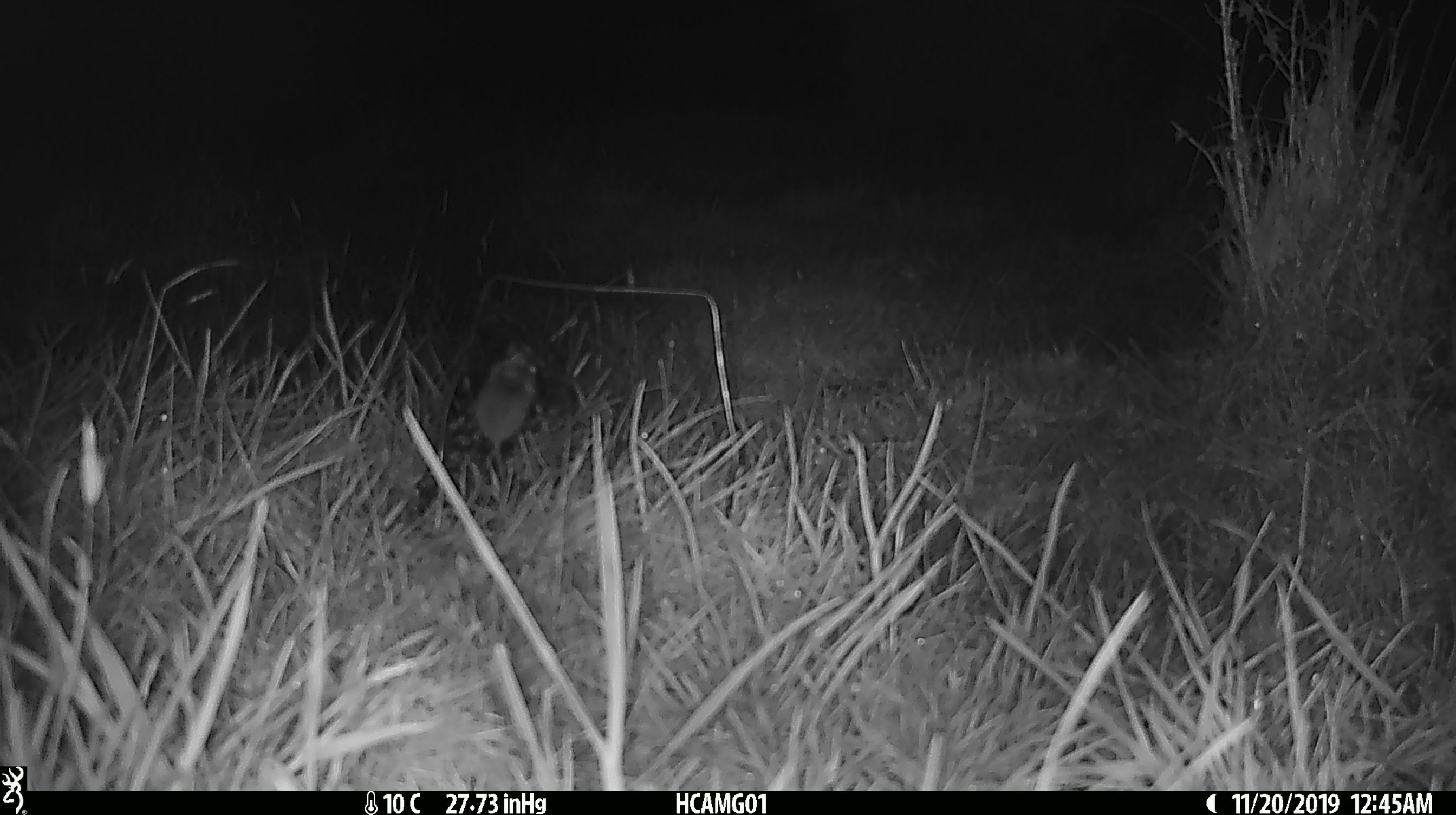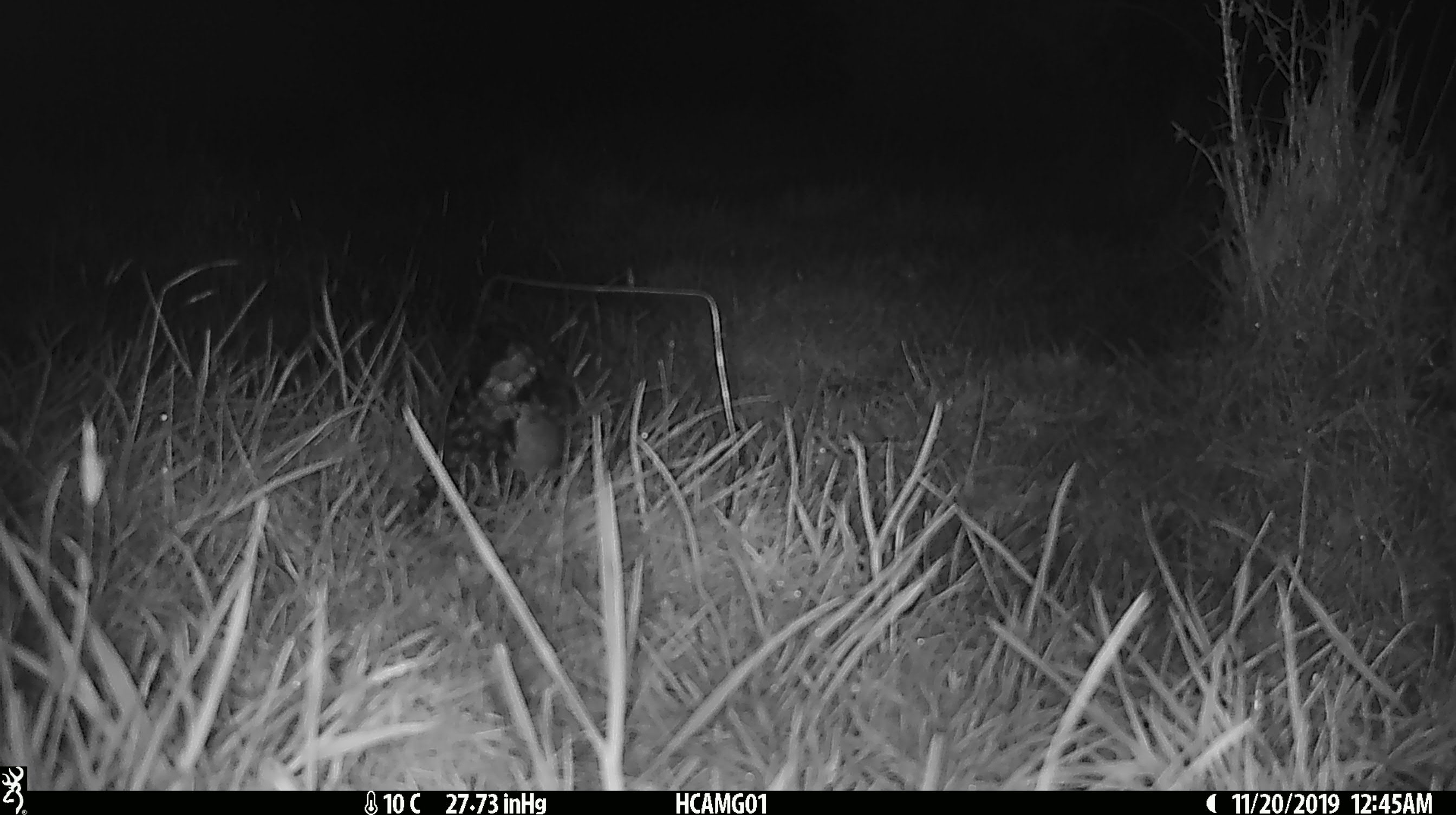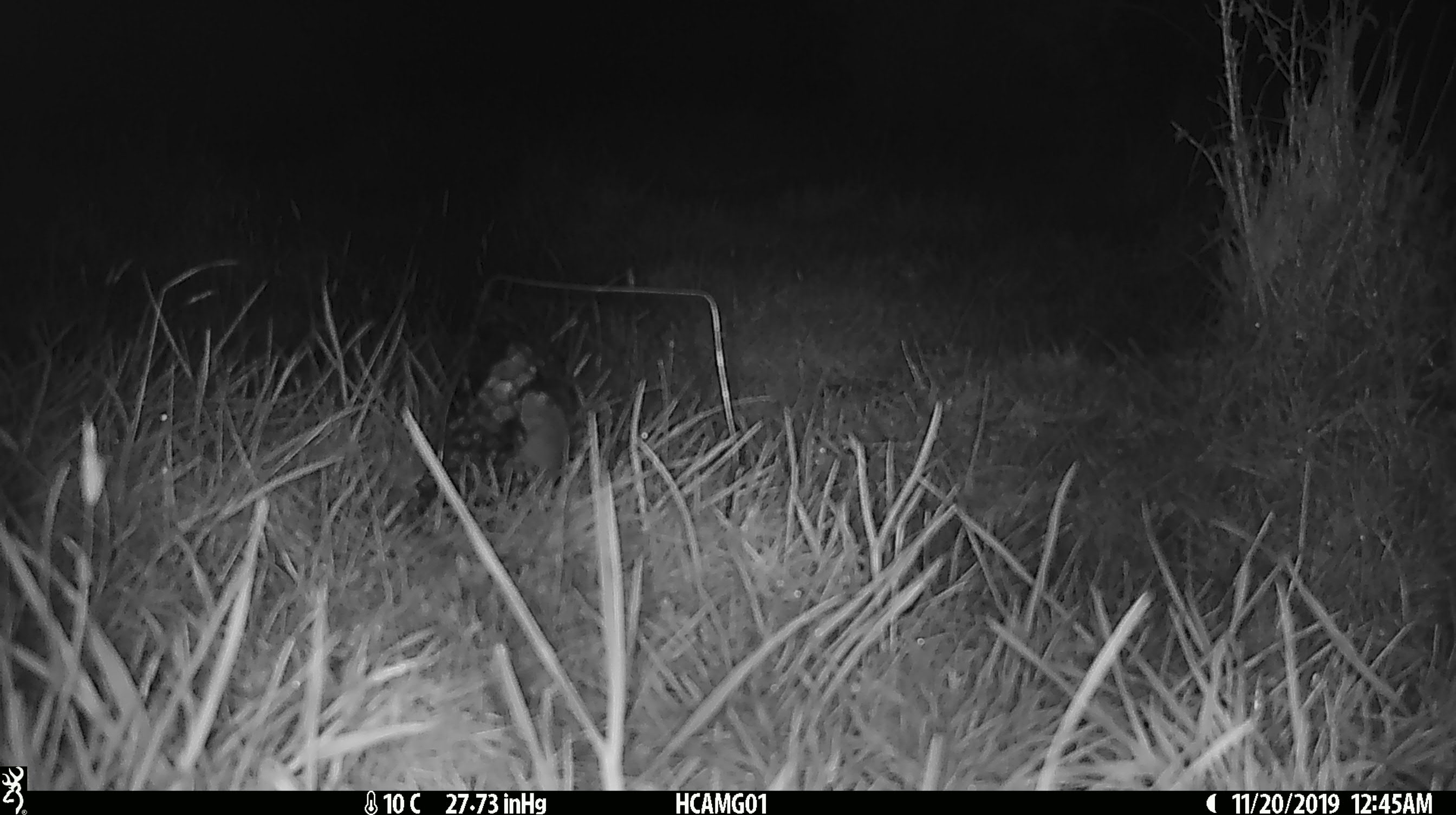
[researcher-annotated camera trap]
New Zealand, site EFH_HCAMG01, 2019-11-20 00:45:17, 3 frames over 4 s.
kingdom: Animalia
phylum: Chordata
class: Mammalia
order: Rodentia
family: Muridae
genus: Mus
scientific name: Mus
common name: mouse